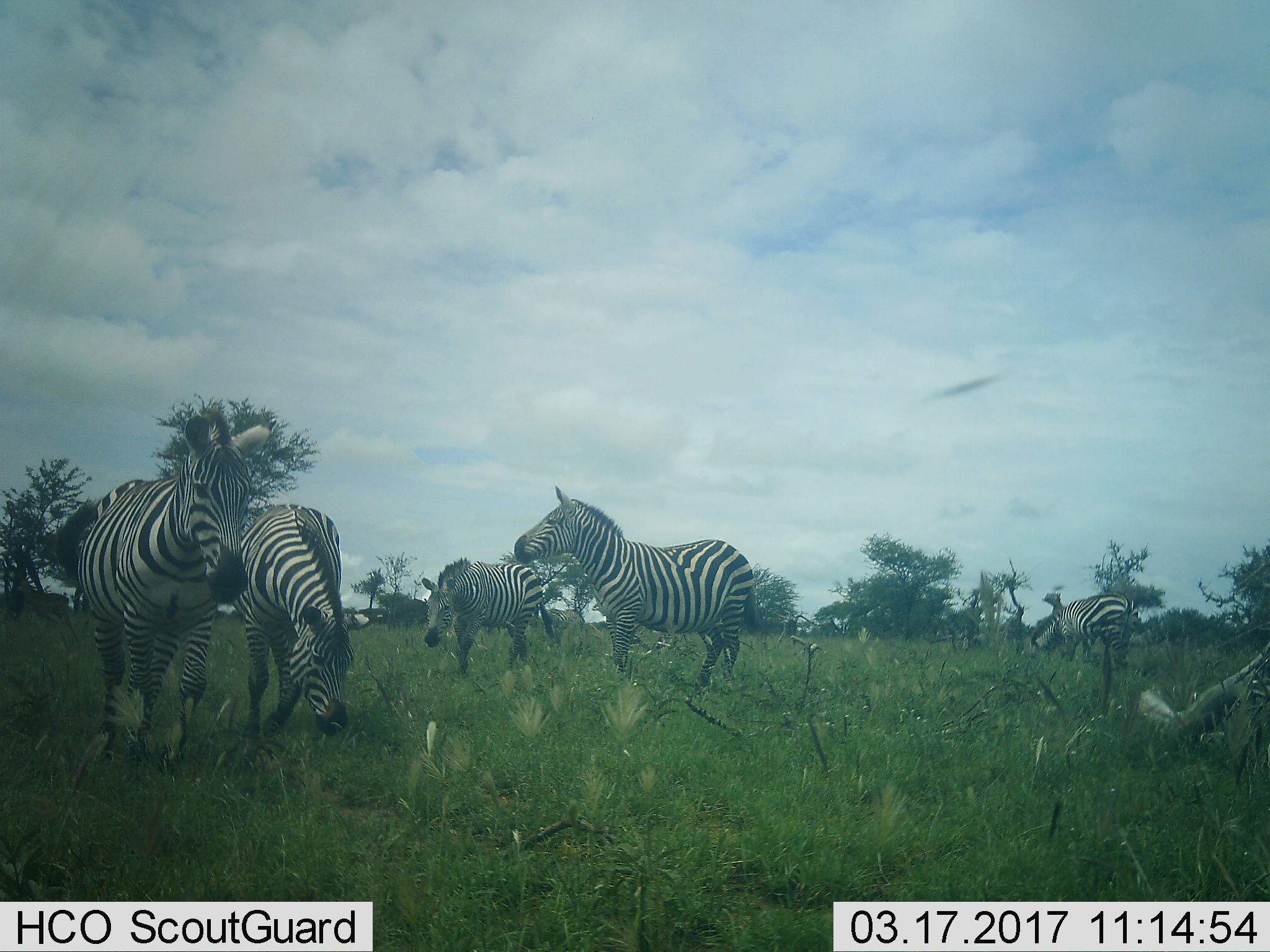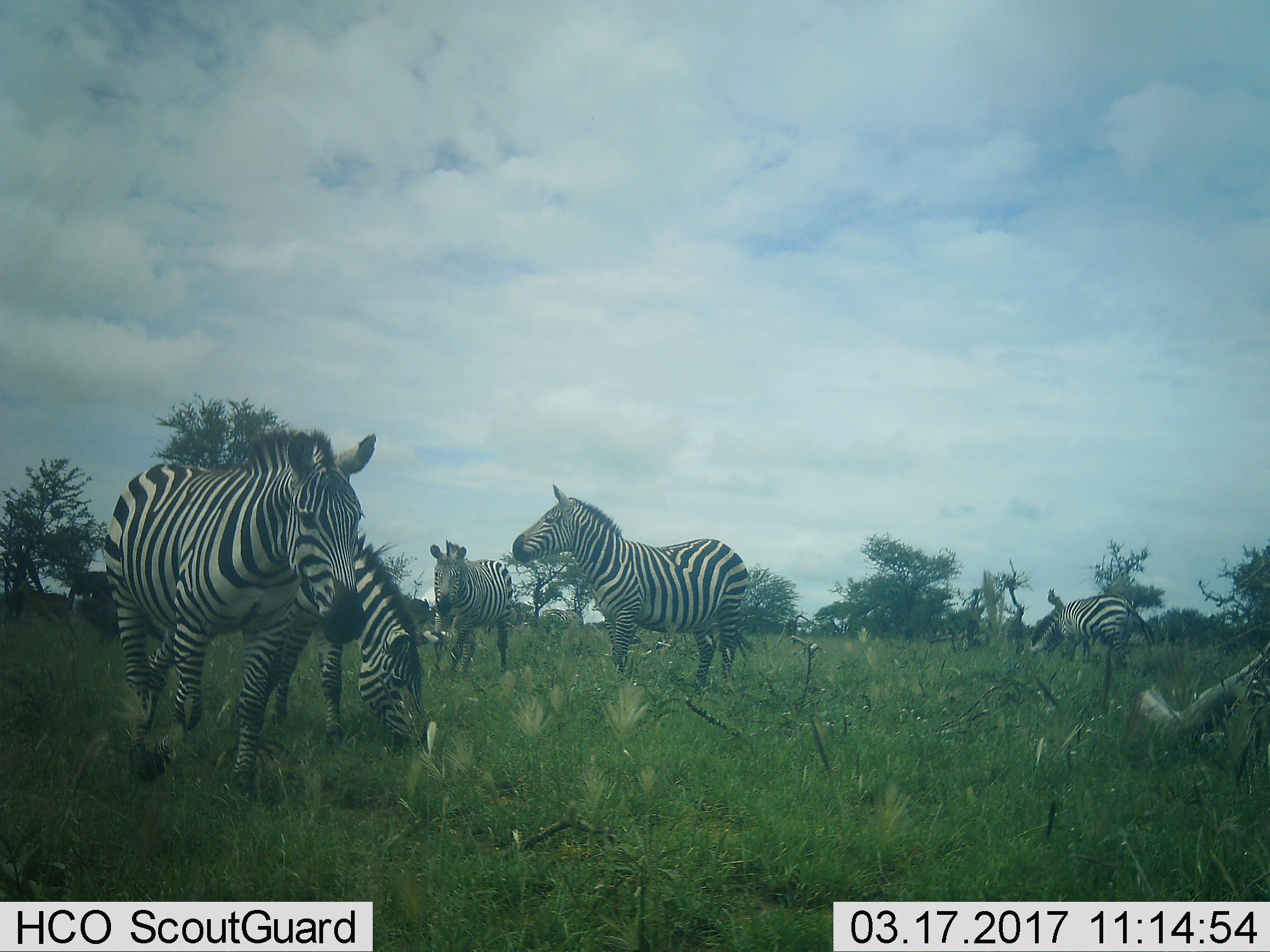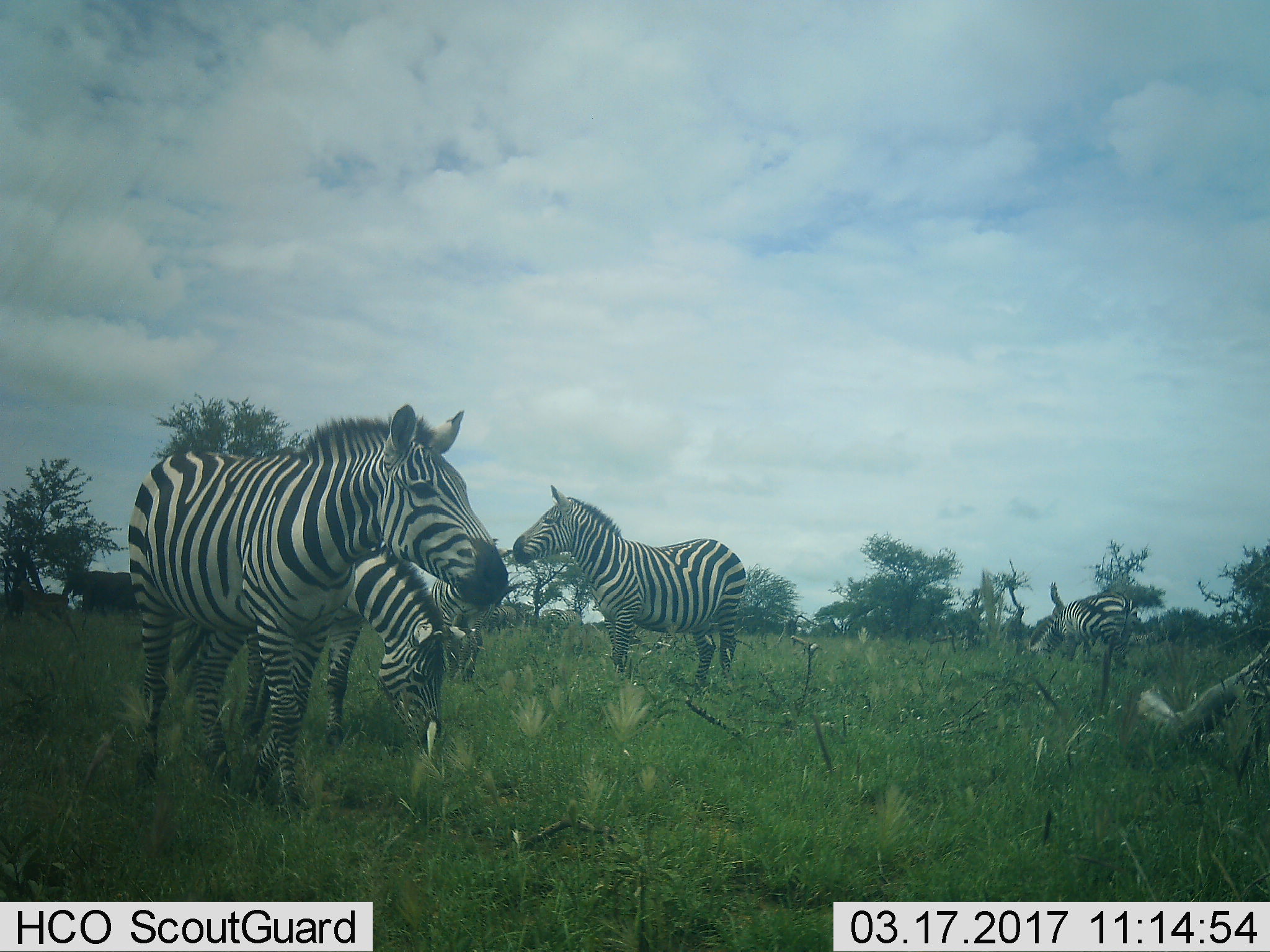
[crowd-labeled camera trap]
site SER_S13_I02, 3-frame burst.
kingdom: Animalia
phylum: Chordata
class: Mammalia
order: Perissodactyla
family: Equidae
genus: Equus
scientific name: Equus quagga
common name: plains zebra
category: zebraplains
Zebraplains (plains zebra) (Equus quagga), count 5. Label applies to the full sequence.